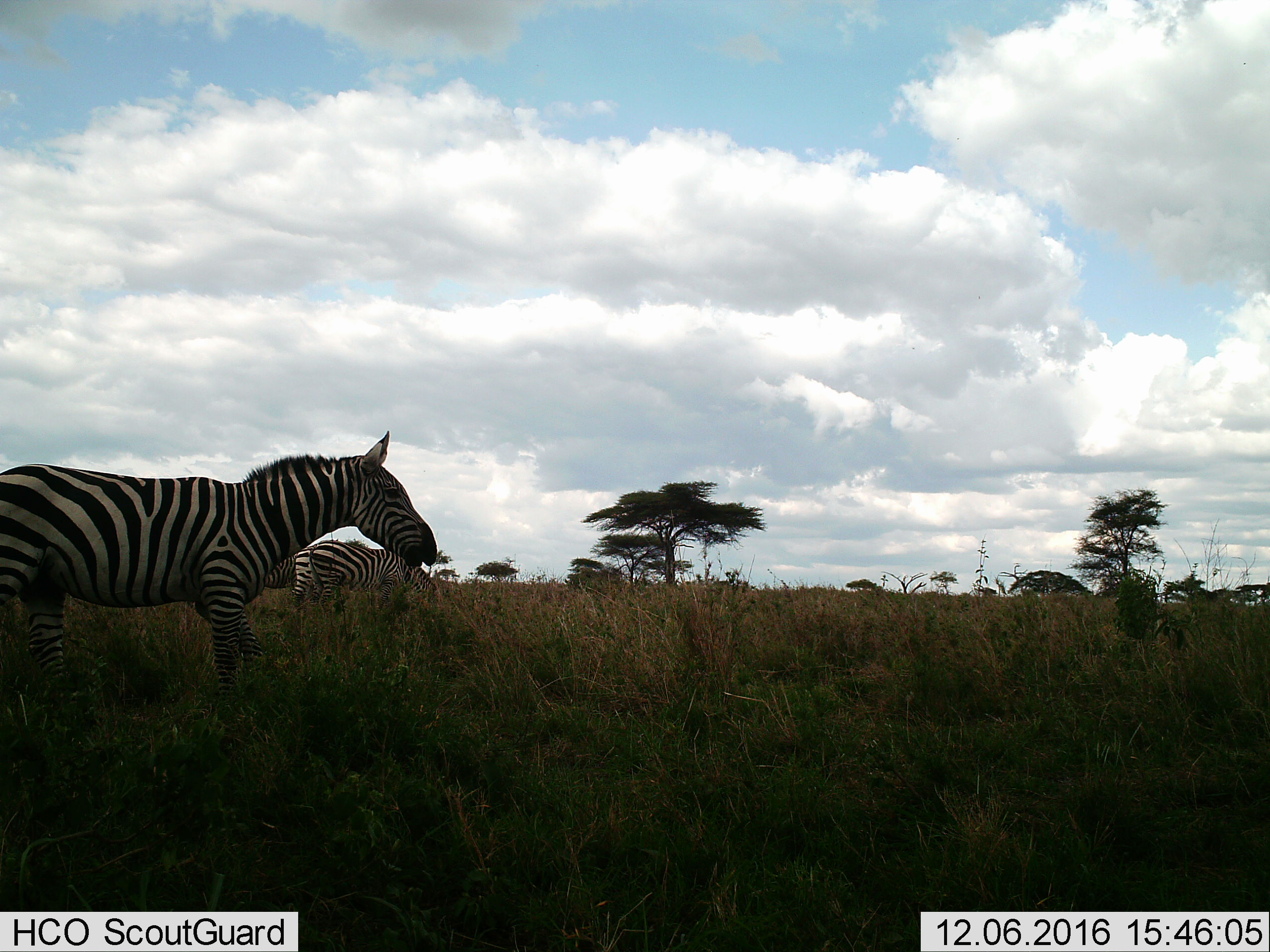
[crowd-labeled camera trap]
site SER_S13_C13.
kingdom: Animalia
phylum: Chordata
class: Mammalia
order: Perissodactyla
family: Equidae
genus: Equus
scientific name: Equus quagga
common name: plains zebra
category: zebraplains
Zebraplains (plains zebra) (Equus quagga), count 3. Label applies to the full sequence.